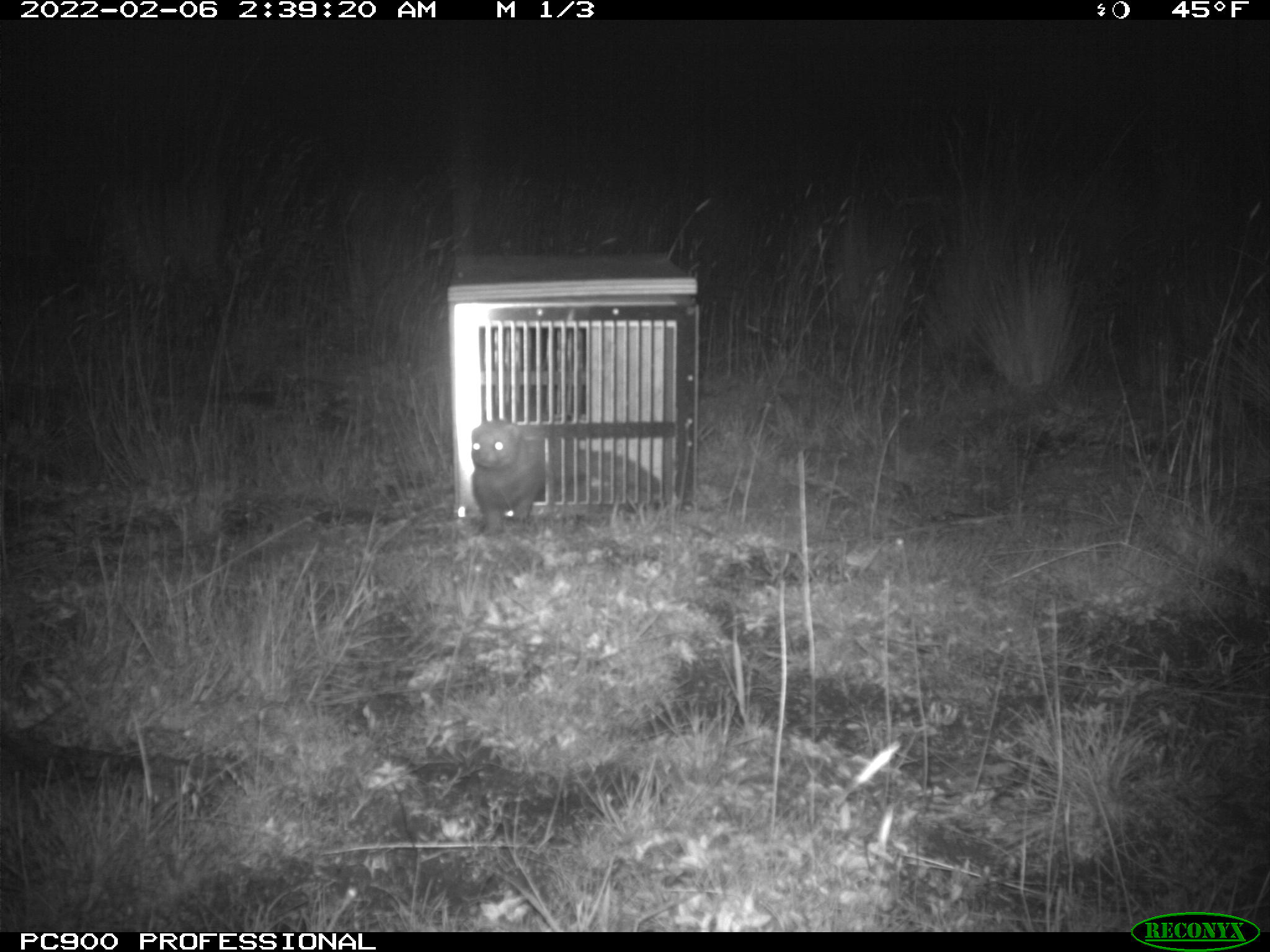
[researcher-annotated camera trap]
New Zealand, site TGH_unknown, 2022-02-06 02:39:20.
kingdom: Animalia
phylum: Chordata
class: Mammalia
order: Carnivora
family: Mustelidae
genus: Mustela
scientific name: Mustela furo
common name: ferret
Ferret (Mustela furo).